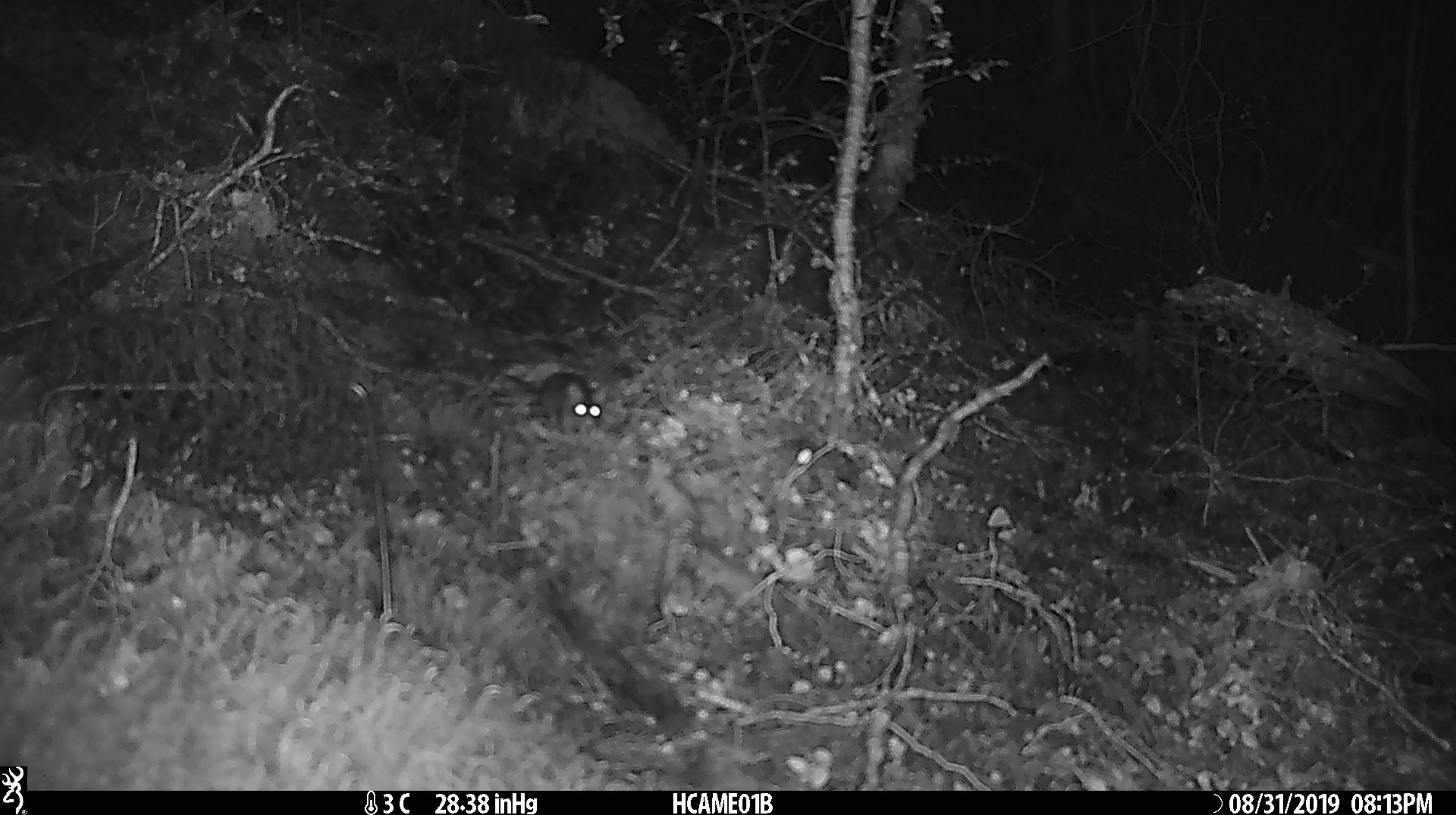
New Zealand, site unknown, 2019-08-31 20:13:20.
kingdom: Animalia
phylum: Chordata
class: Mammalia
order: Rodentia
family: Muridae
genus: Mus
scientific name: Mus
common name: mouse